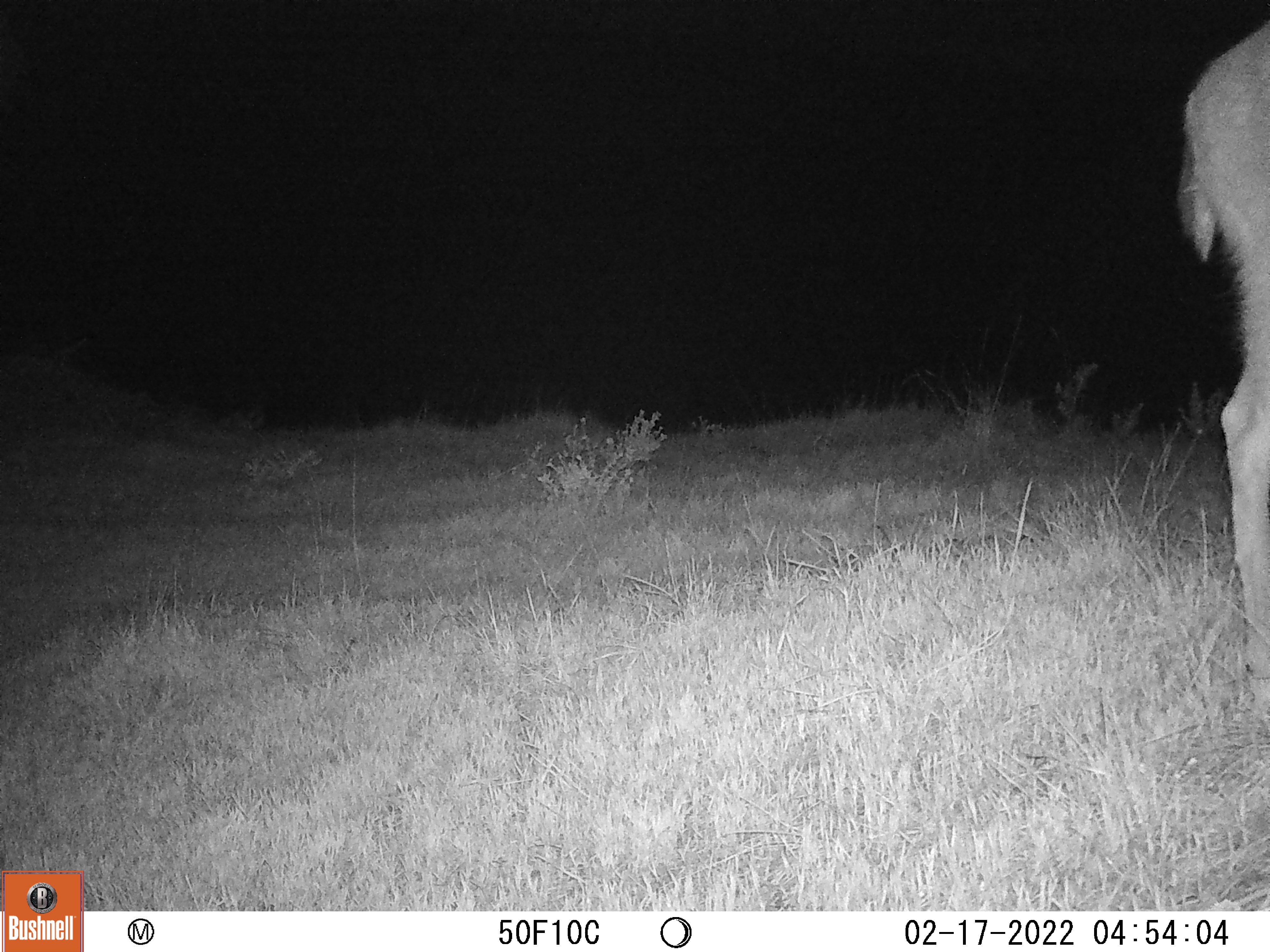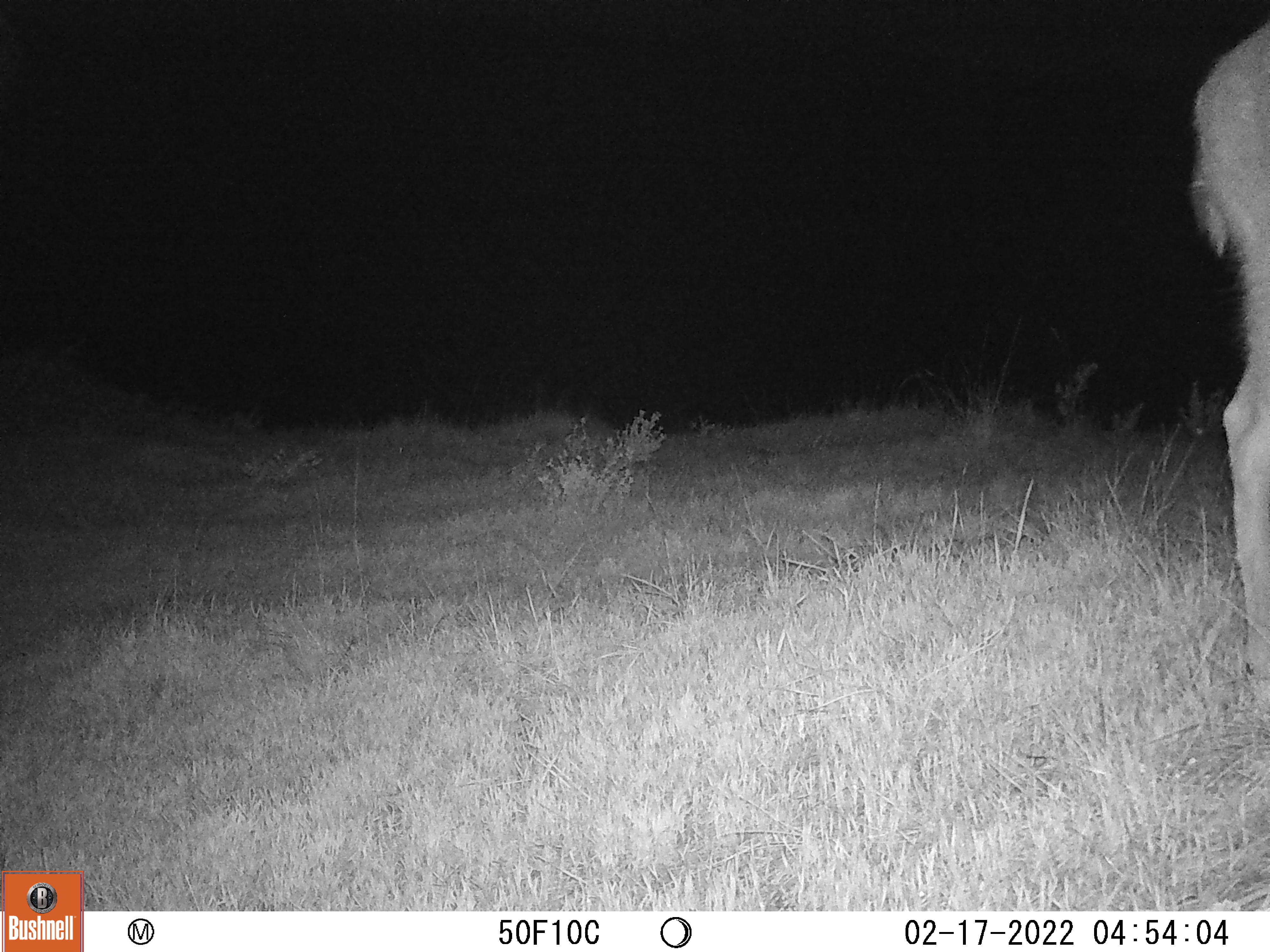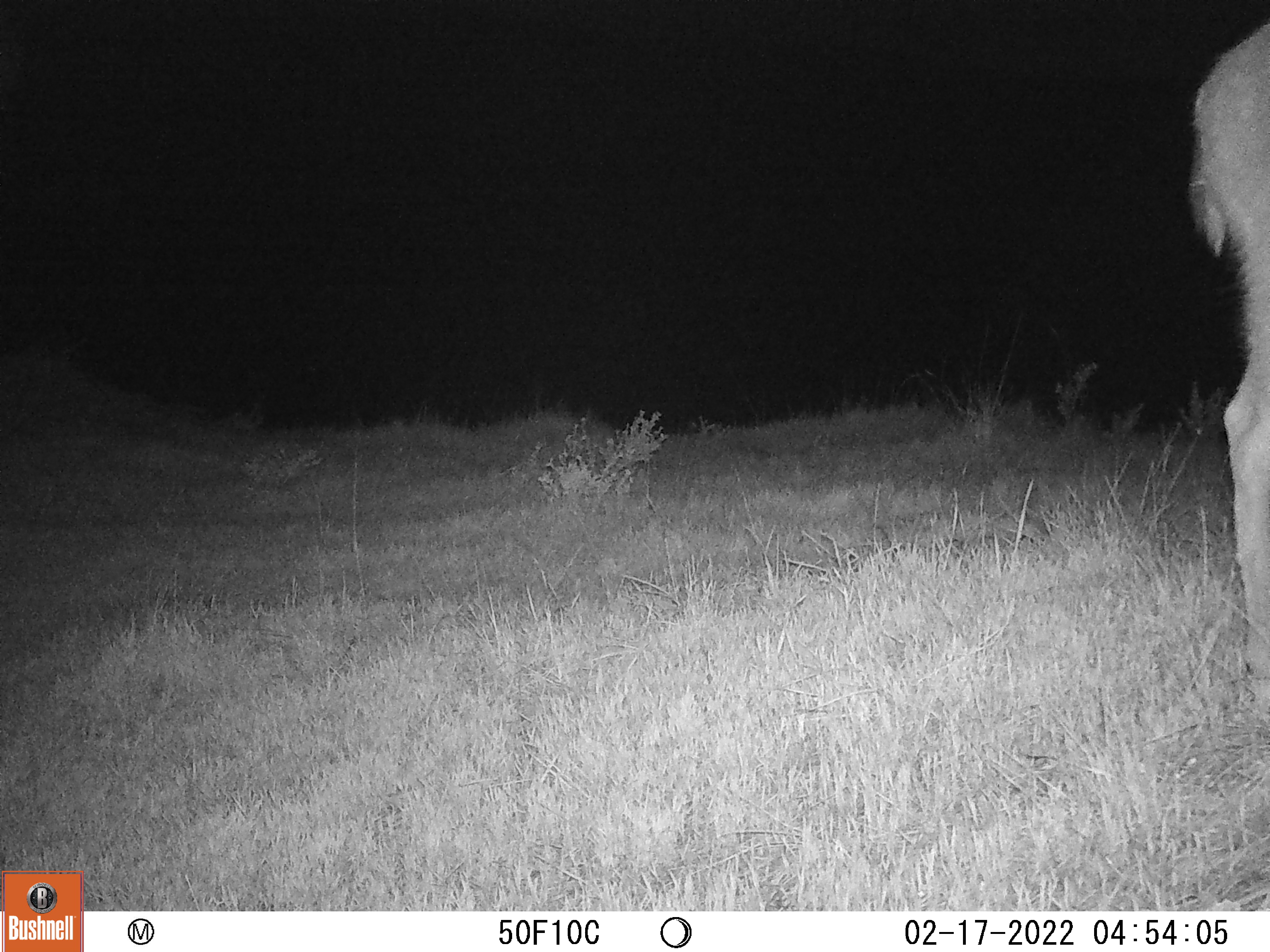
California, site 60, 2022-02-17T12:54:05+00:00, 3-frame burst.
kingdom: Animalia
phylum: Chordata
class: Mammalia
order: Artiodactyla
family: Cervidae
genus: Odocoileus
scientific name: Odocoileus hemionus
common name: mule deer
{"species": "mule deer (Odocoileus hemionus)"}